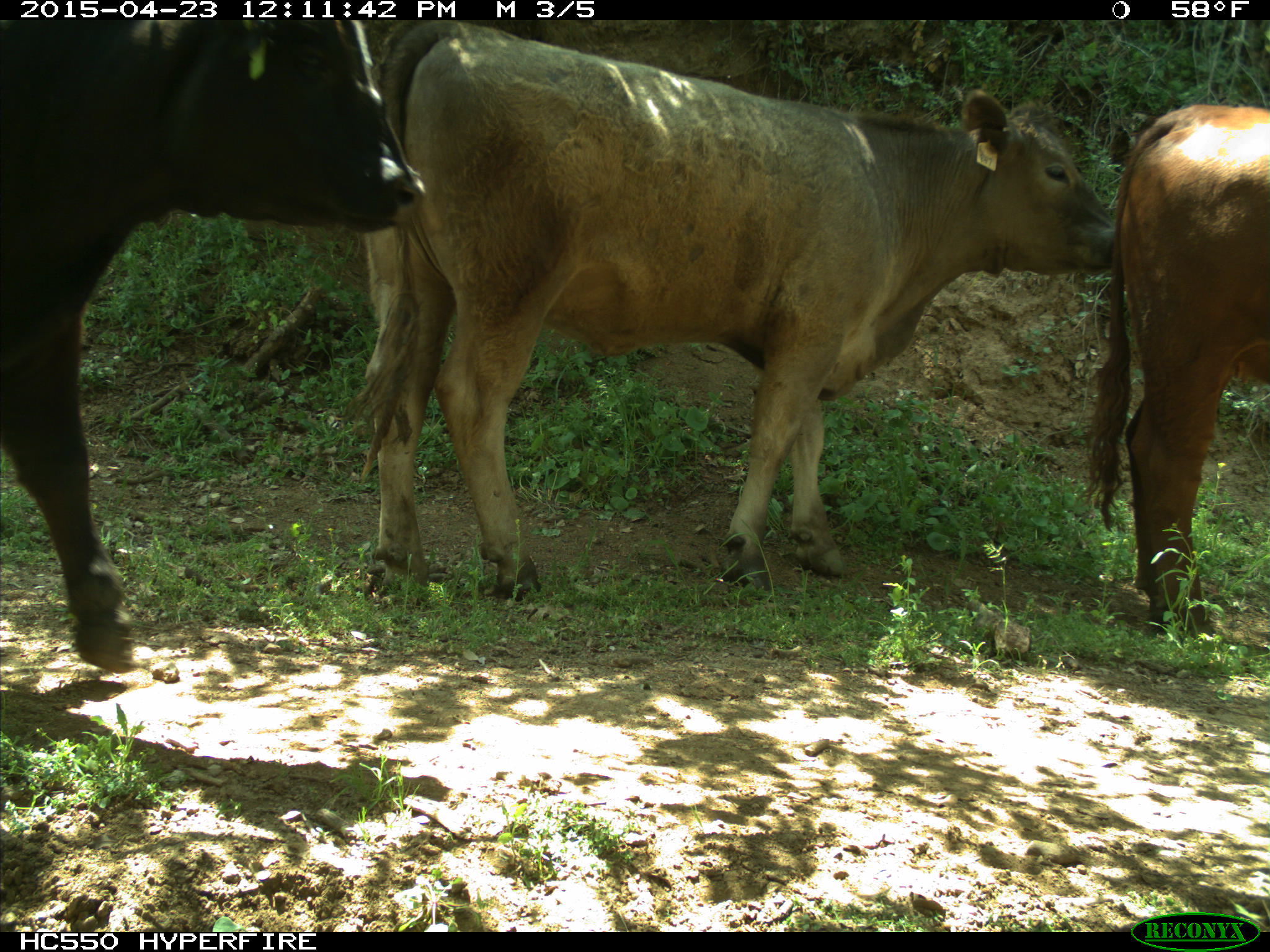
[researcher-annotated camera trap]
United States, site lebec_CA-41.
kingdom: Animalia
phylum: Chordata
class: Mammalia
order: Artiodactyla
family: Bovidae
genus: Bos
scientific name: Bos taurus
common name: domestic cow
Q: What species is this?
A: Bos taurus (domestic cow).